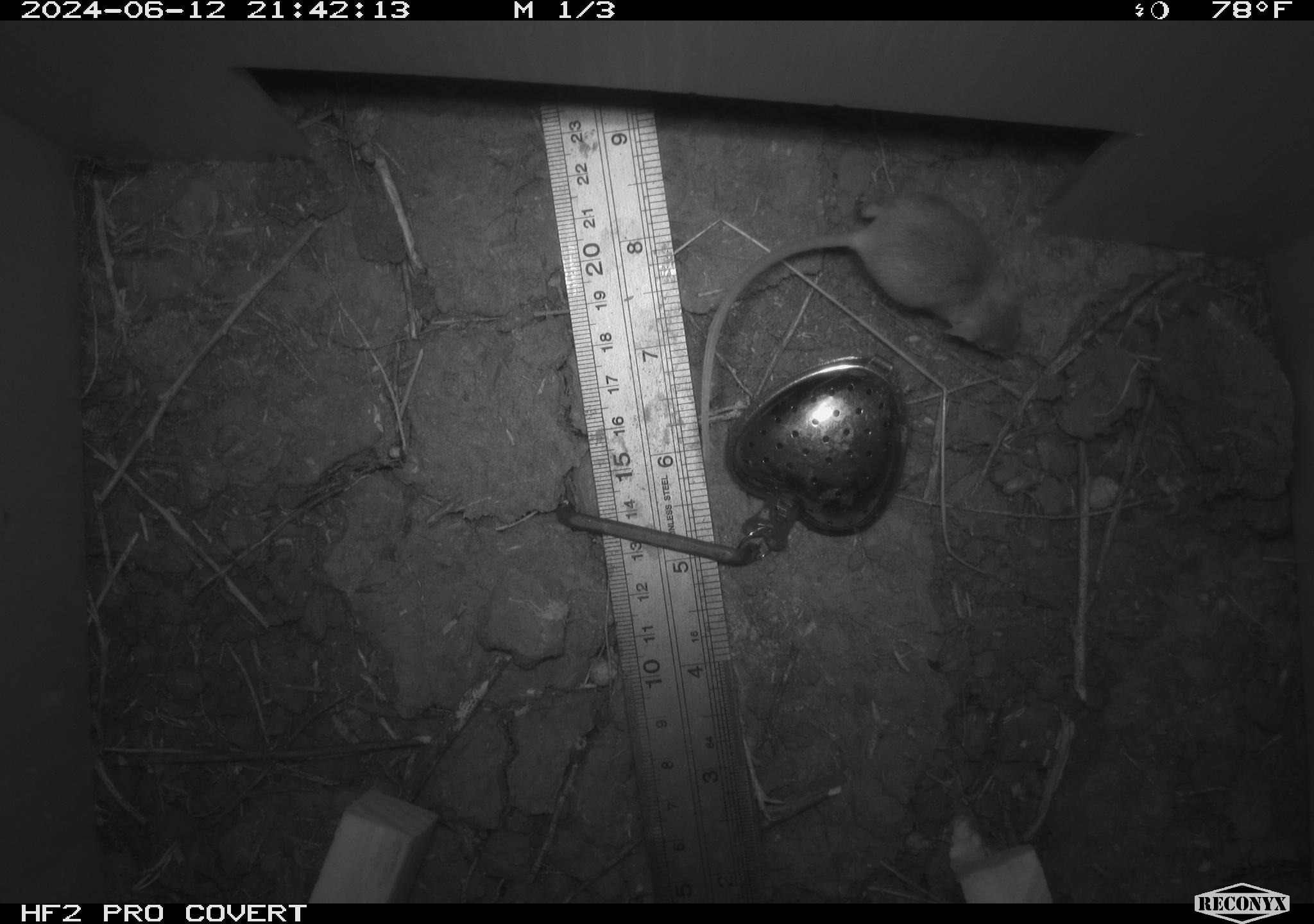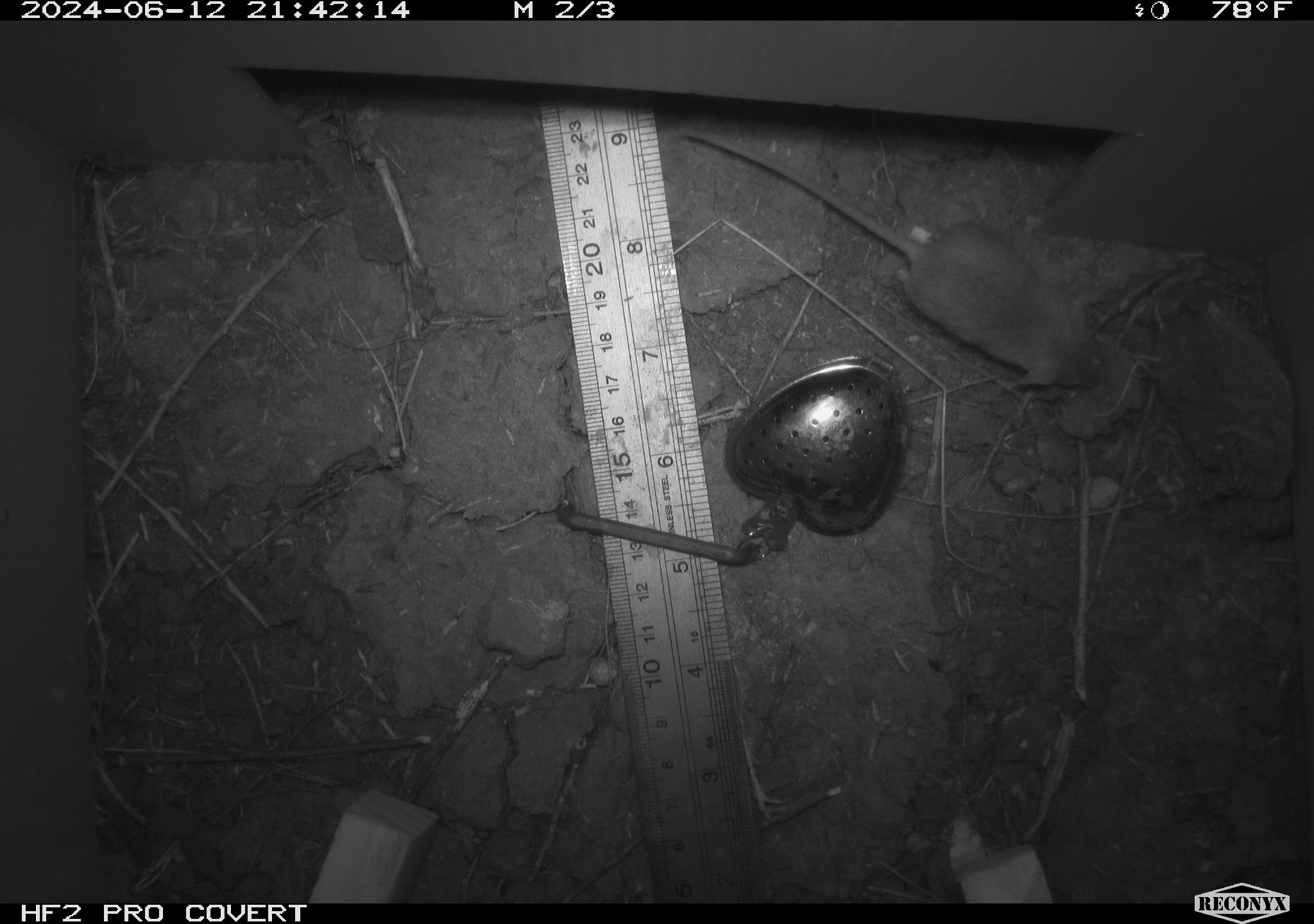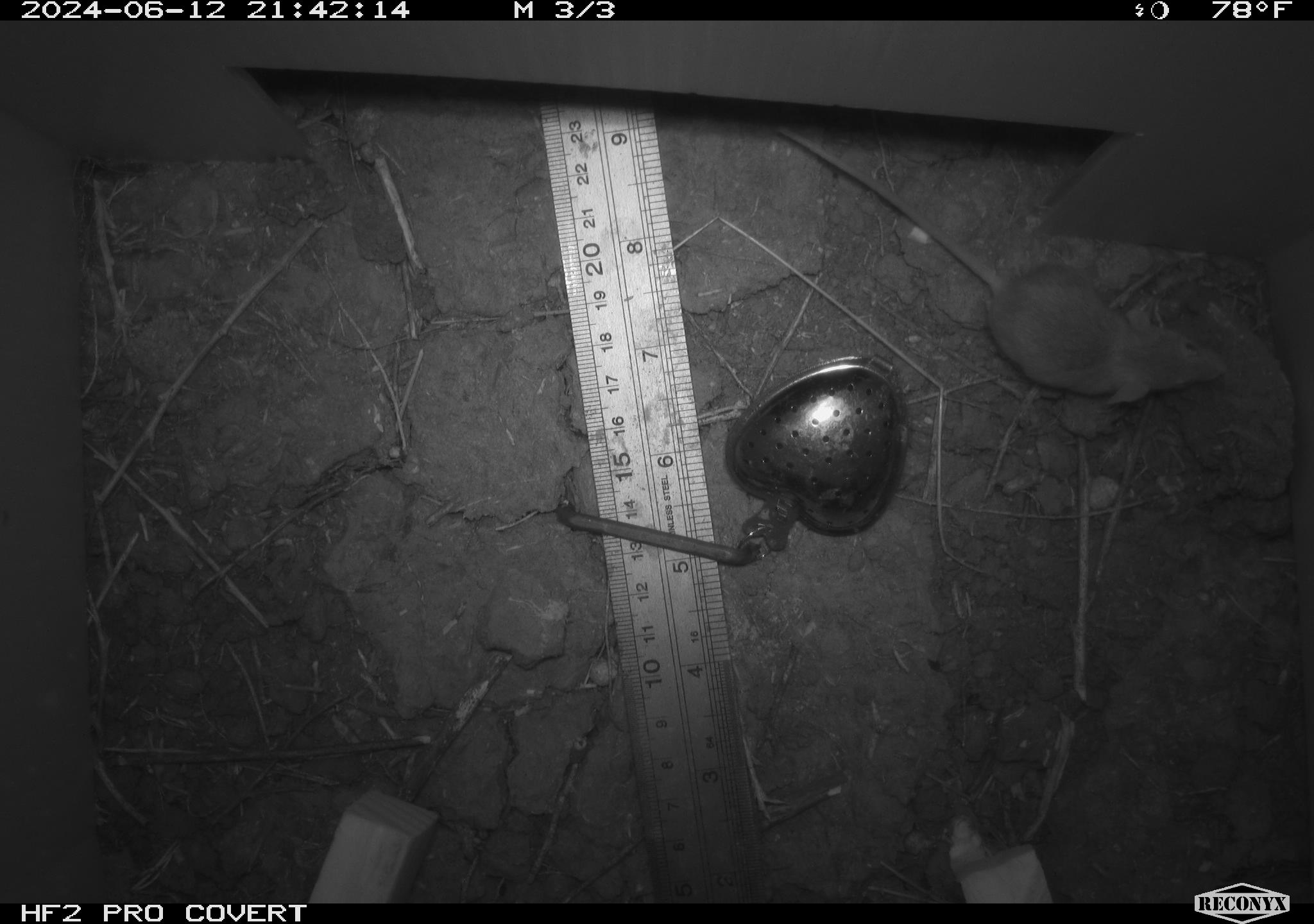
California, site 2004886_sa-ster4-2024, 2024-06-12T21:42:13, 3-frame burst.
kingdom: Animalia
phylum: Chordata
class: Mammalia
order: Rodentia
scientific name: Rodentia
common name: mouse species